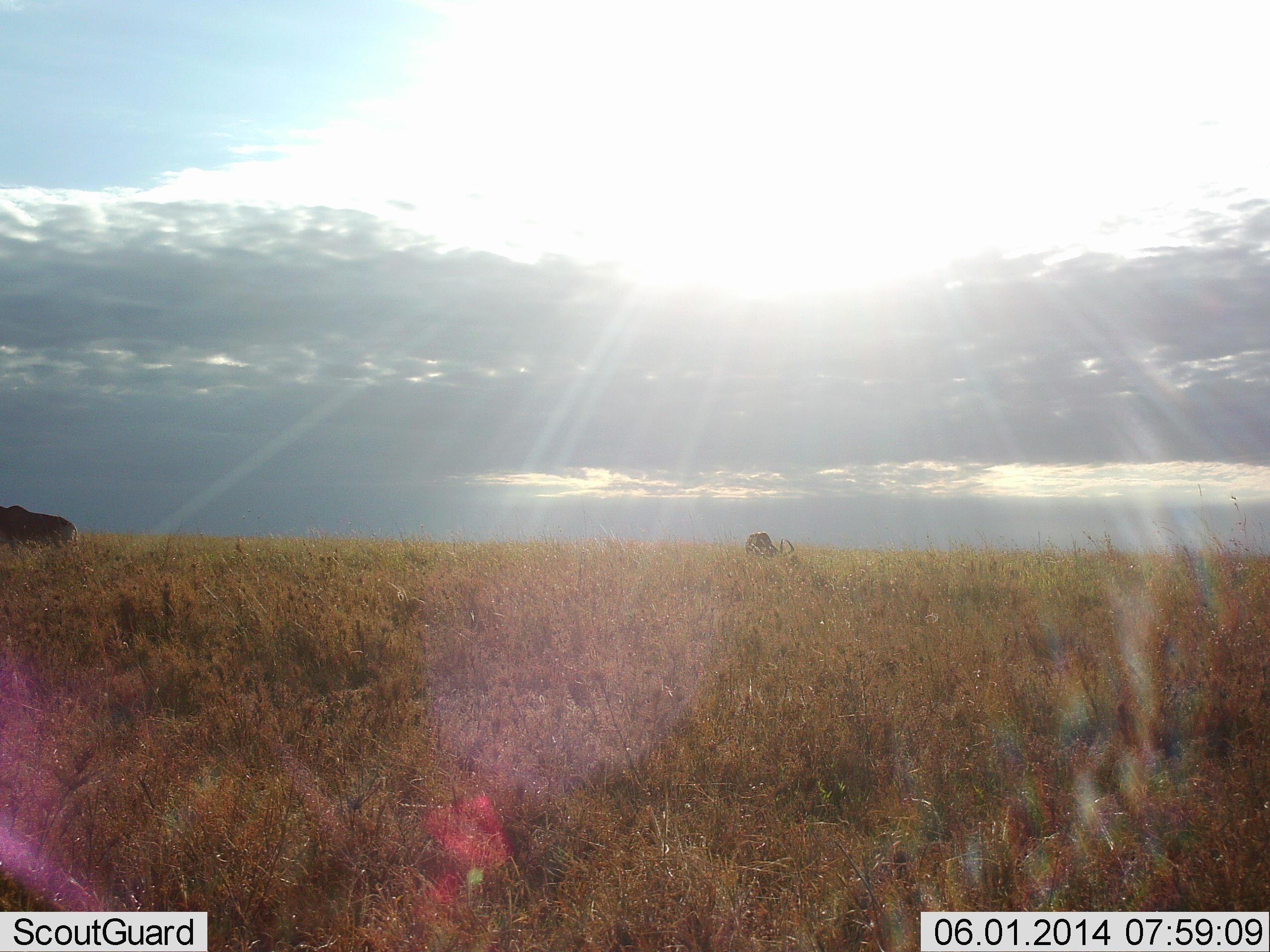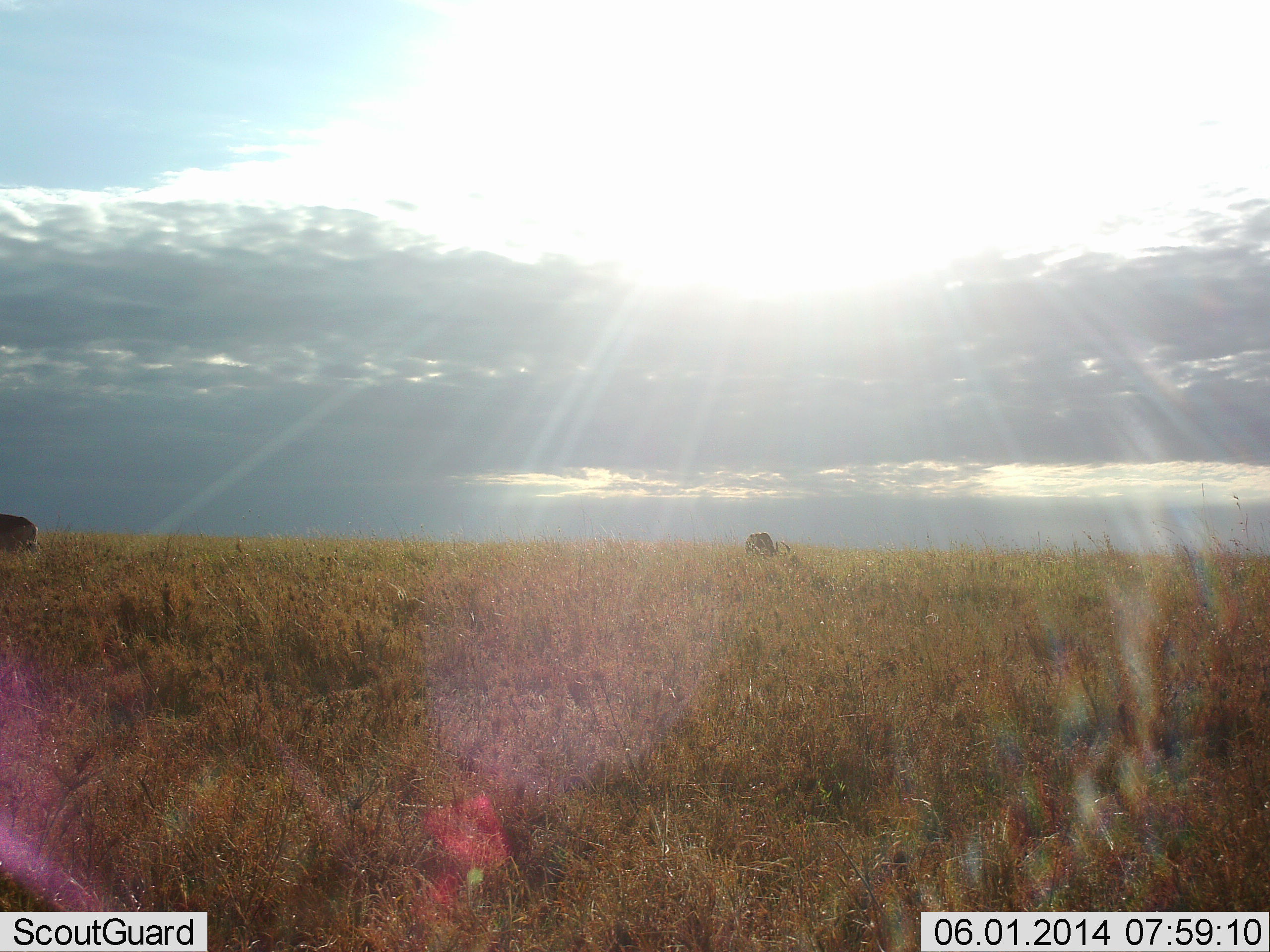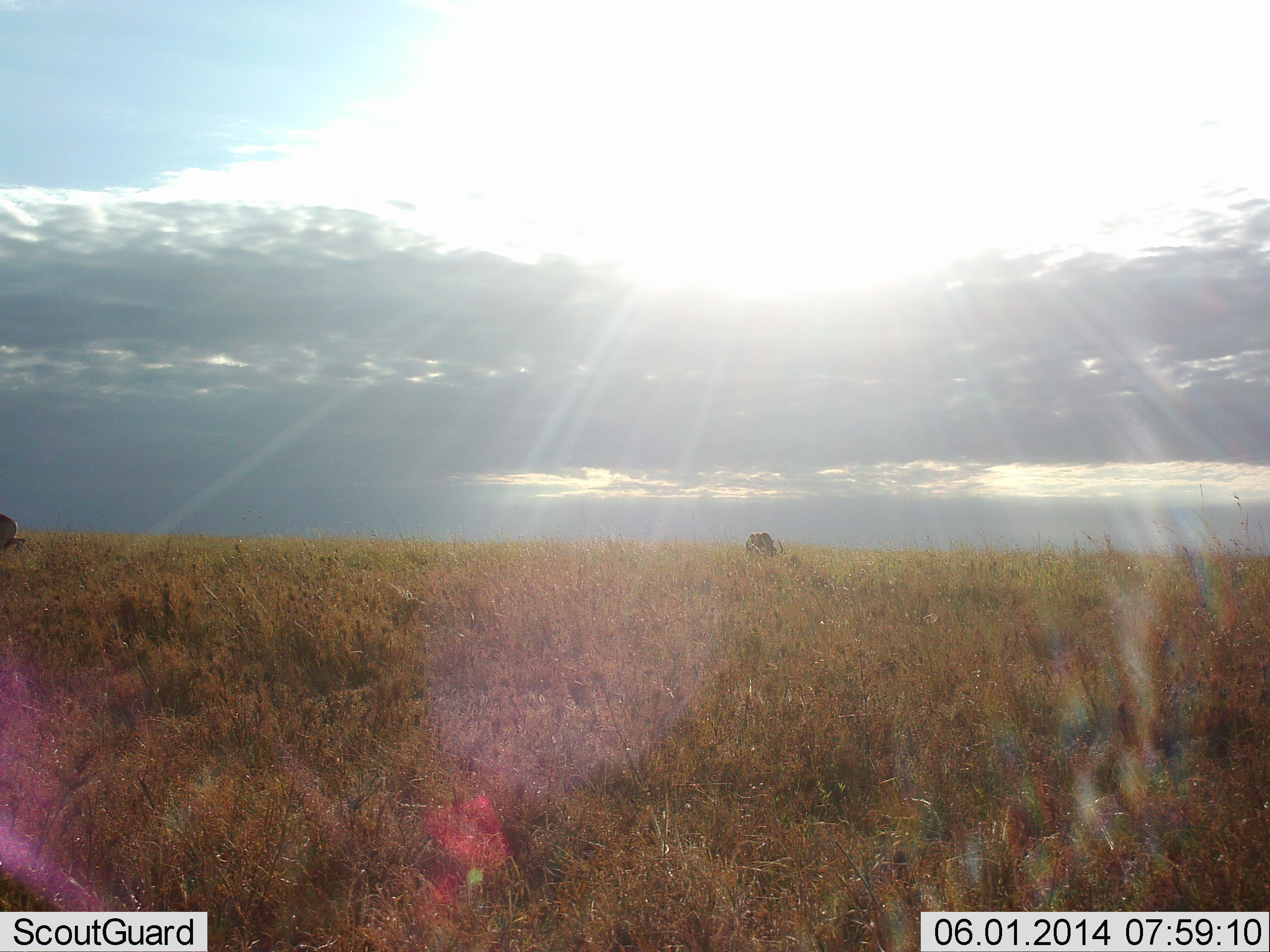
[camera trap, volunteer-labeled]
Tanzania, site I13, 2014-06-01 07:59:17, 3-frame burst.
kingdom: Animalia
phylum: Chordata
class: Mammalia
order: Artiodactyla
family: Bovidae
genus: Connochaetes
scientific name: Connochaetes taurinus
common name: blue wildebeest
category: wildebeest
Wildebeest (blue wildebeest) (Connochaetes taurinus), count 2. Behavior (volunteer vote fractions): standing 67%, resting 0%, moving 83%, interacting 0%. Young present (vote fraction): 0%. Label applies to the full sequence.